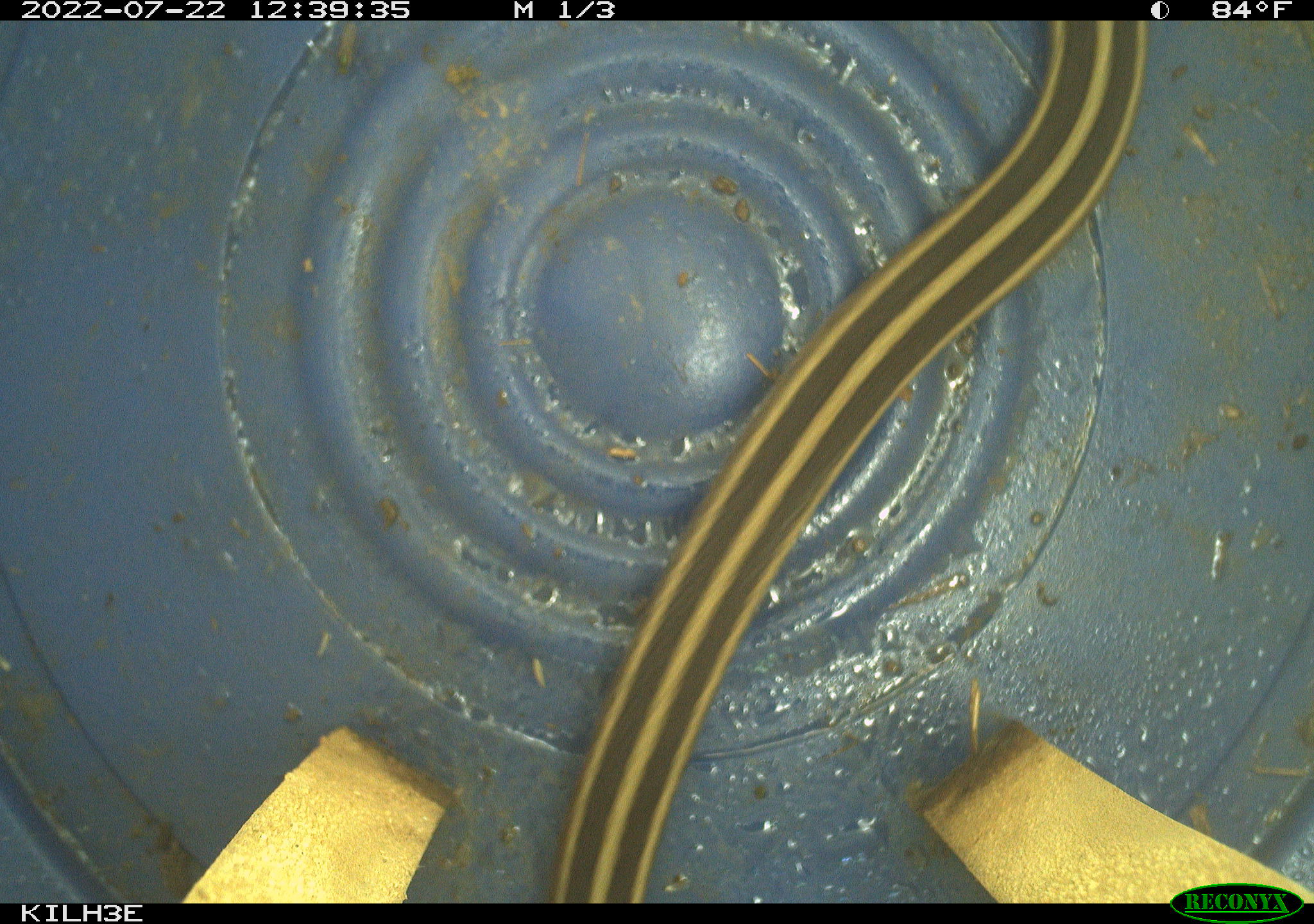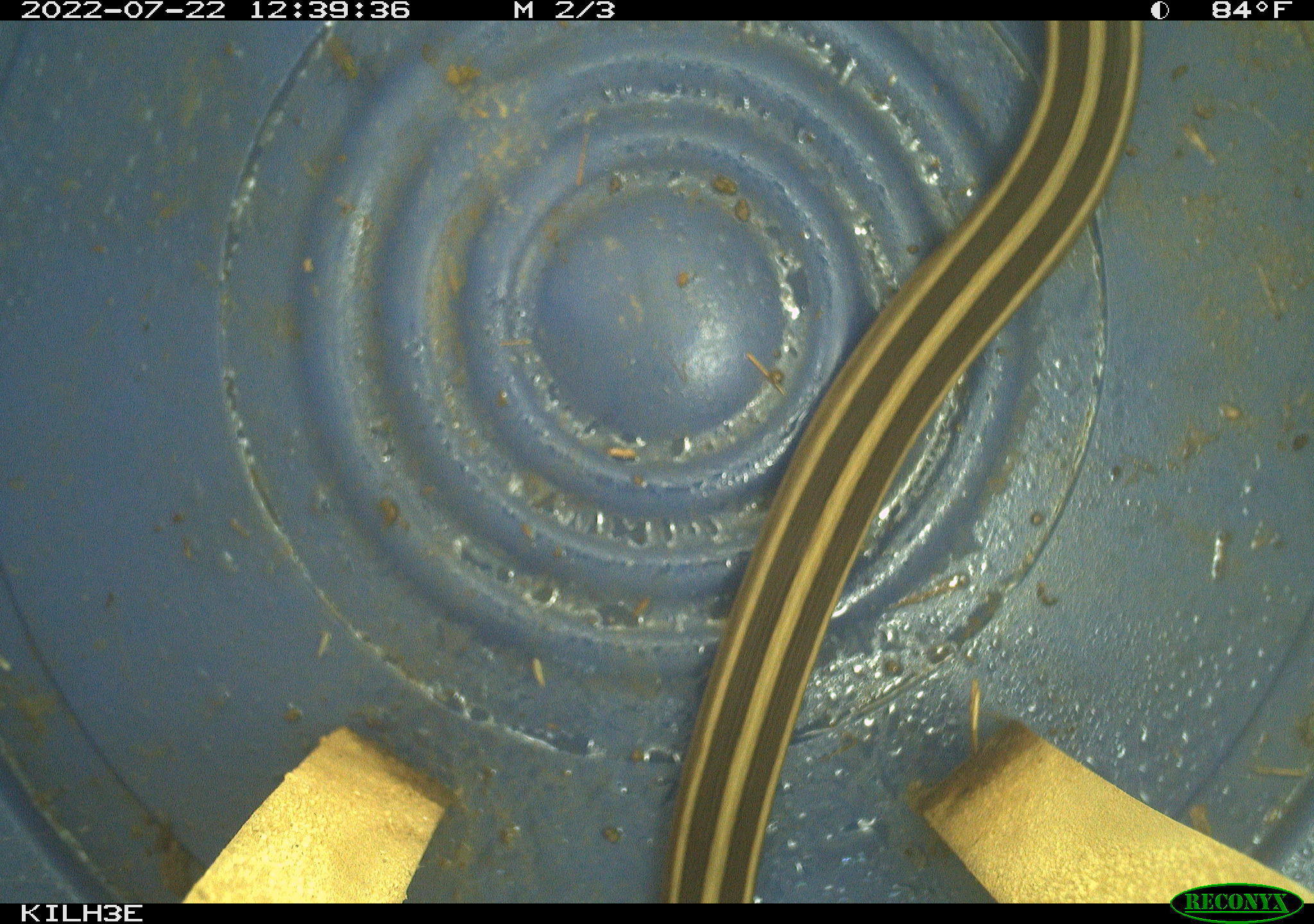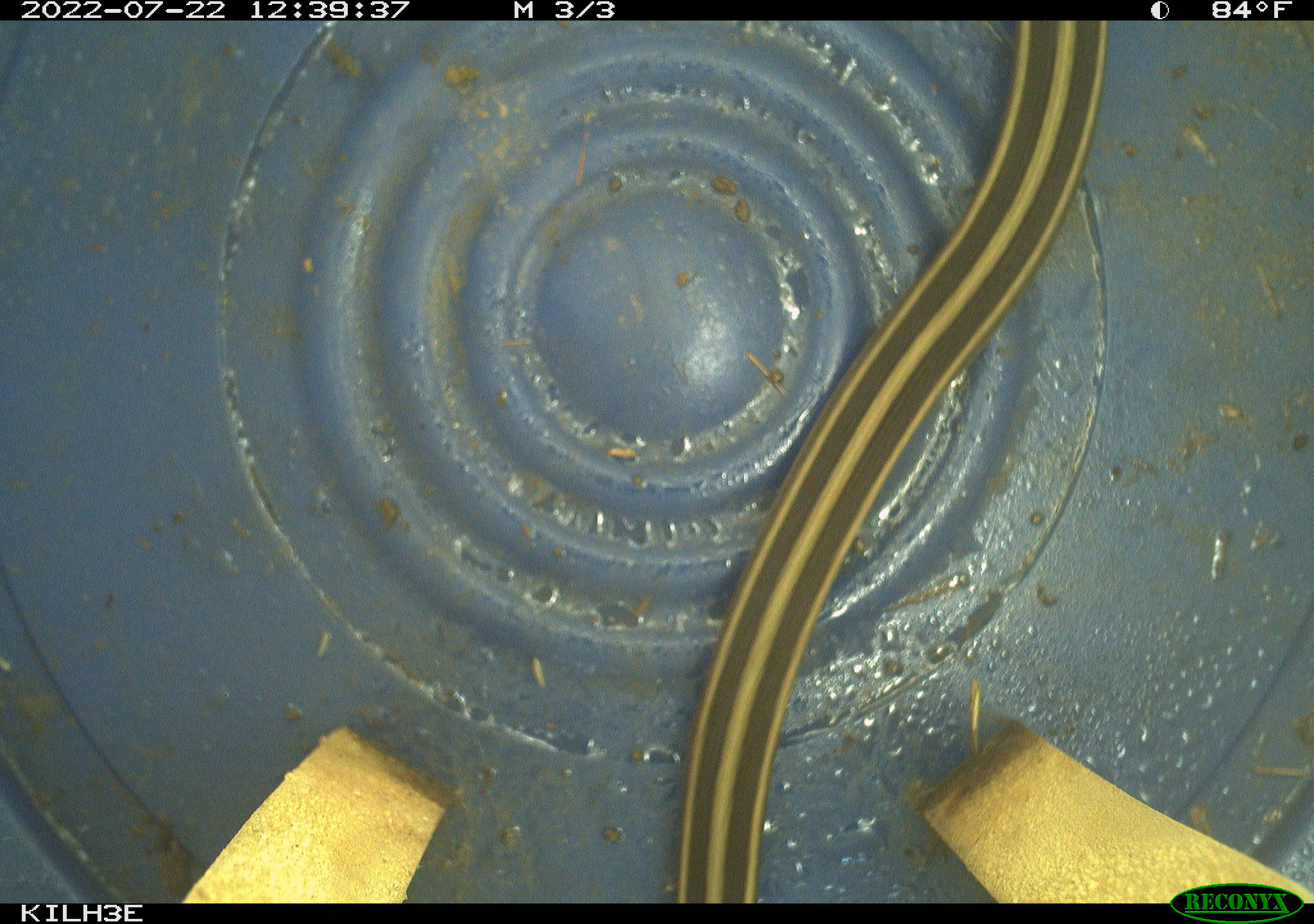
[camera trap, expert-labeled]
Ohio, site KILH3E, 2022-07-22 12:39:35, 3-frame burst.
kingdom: Animalia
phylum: Chordata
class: Reptilia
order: Squamata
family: Colubridae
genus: Thamnophis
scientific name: Thamnophis sirtalis sirtalis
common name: eastern gartersnake